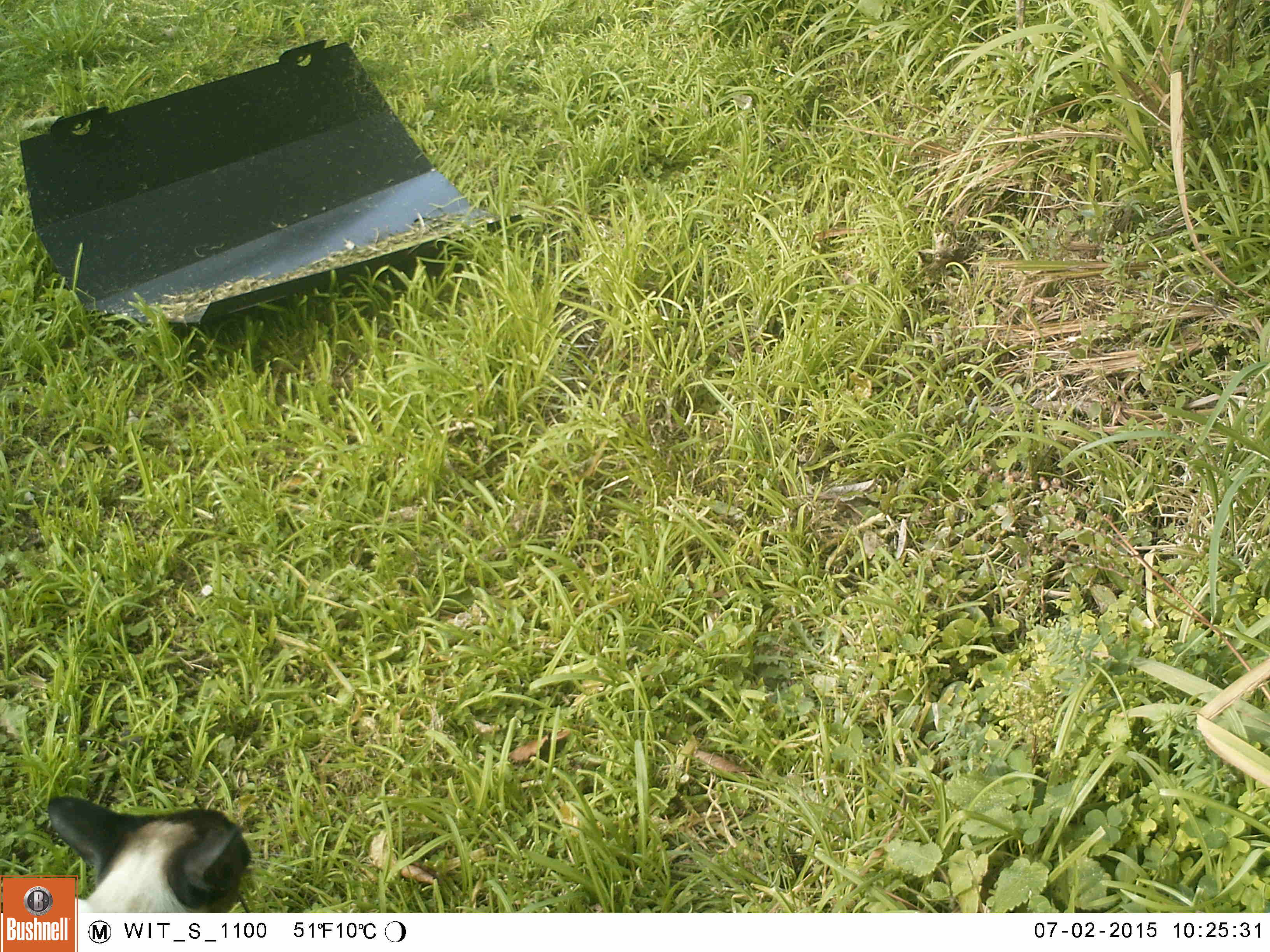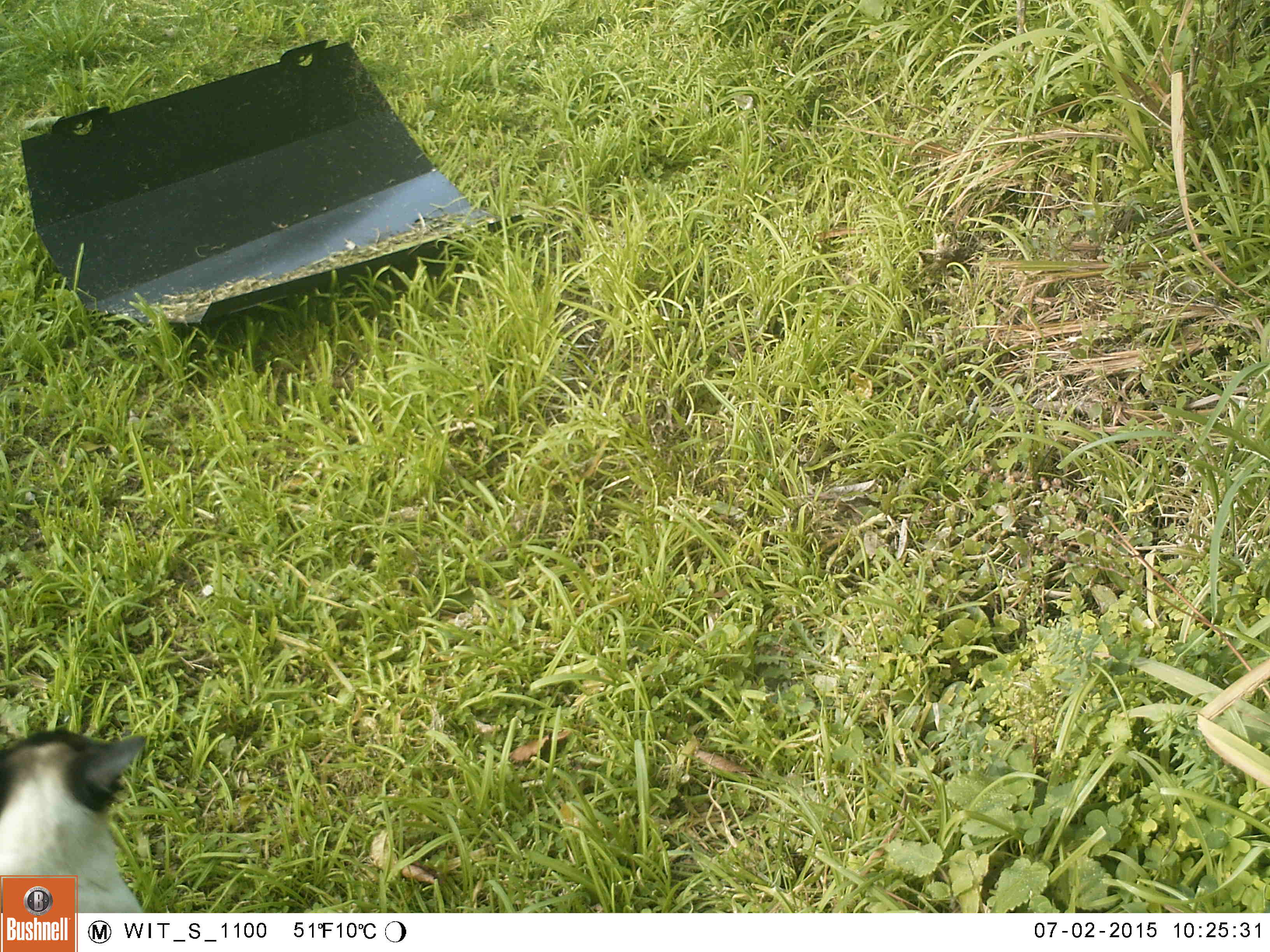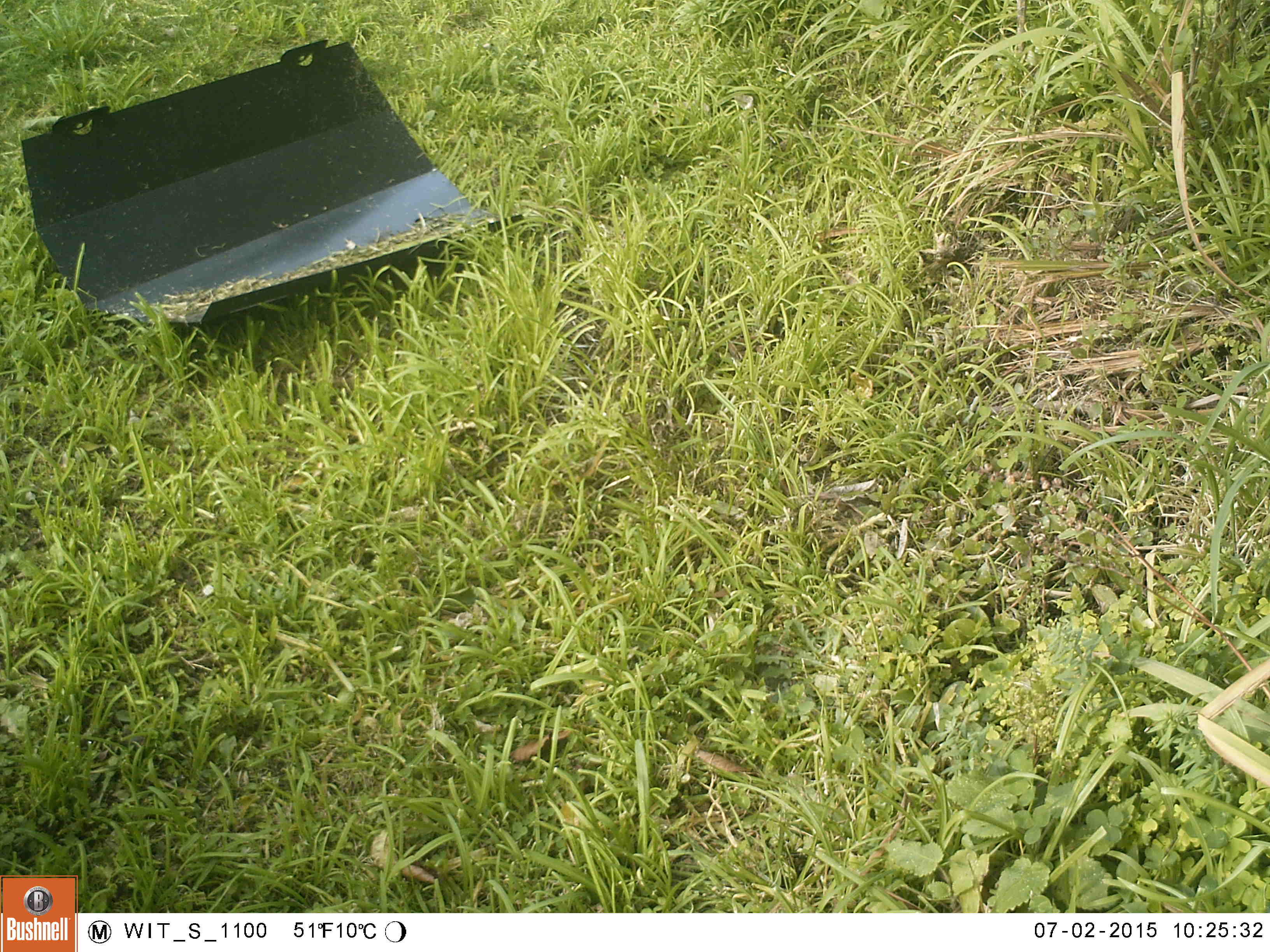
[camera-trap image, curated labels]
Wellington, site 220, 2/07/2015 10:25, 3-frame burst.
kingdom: Animalia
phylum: Chordata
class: Mammalia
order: Carnivora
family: Felidae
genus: Felis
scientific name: Felis catus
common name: cat